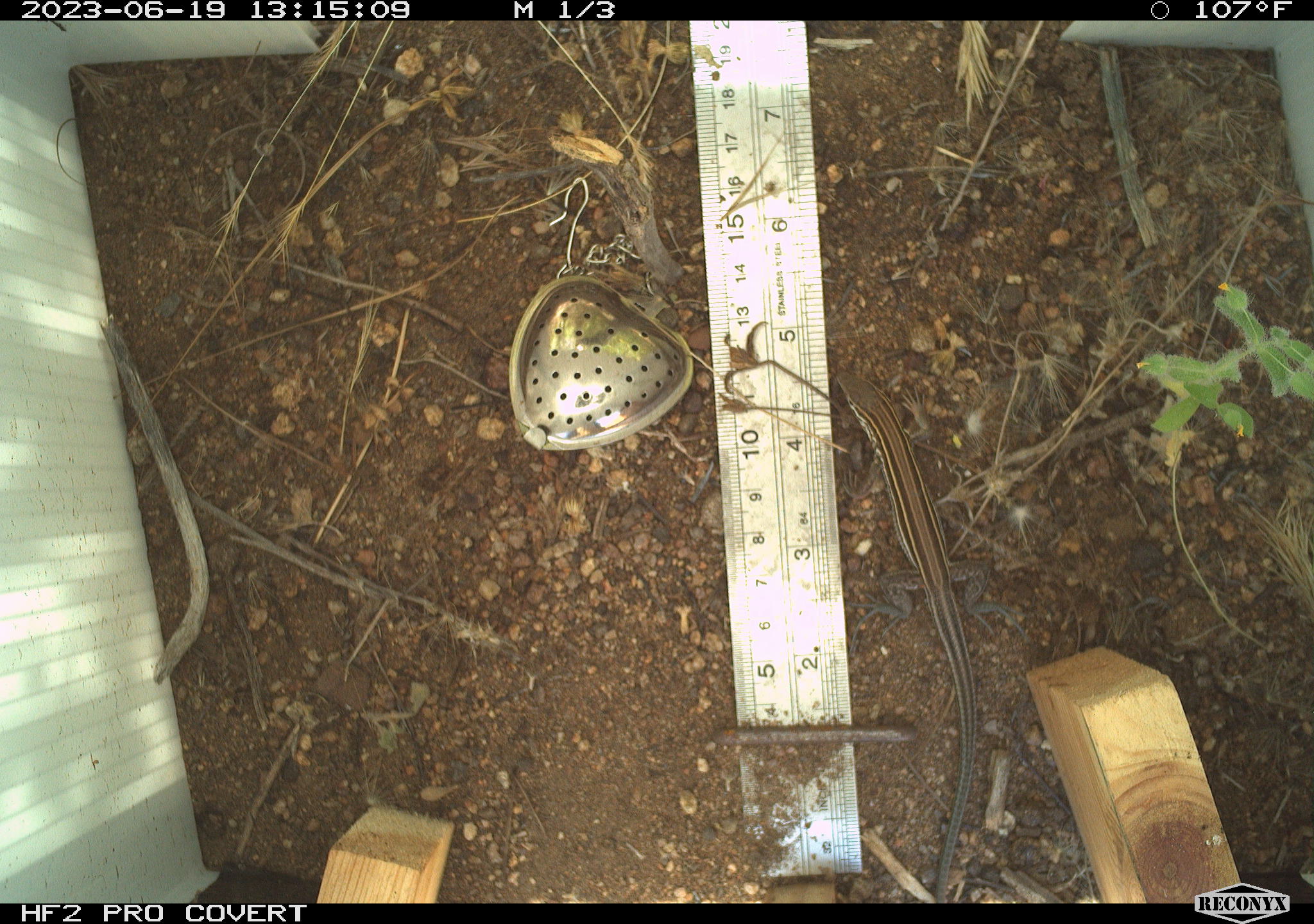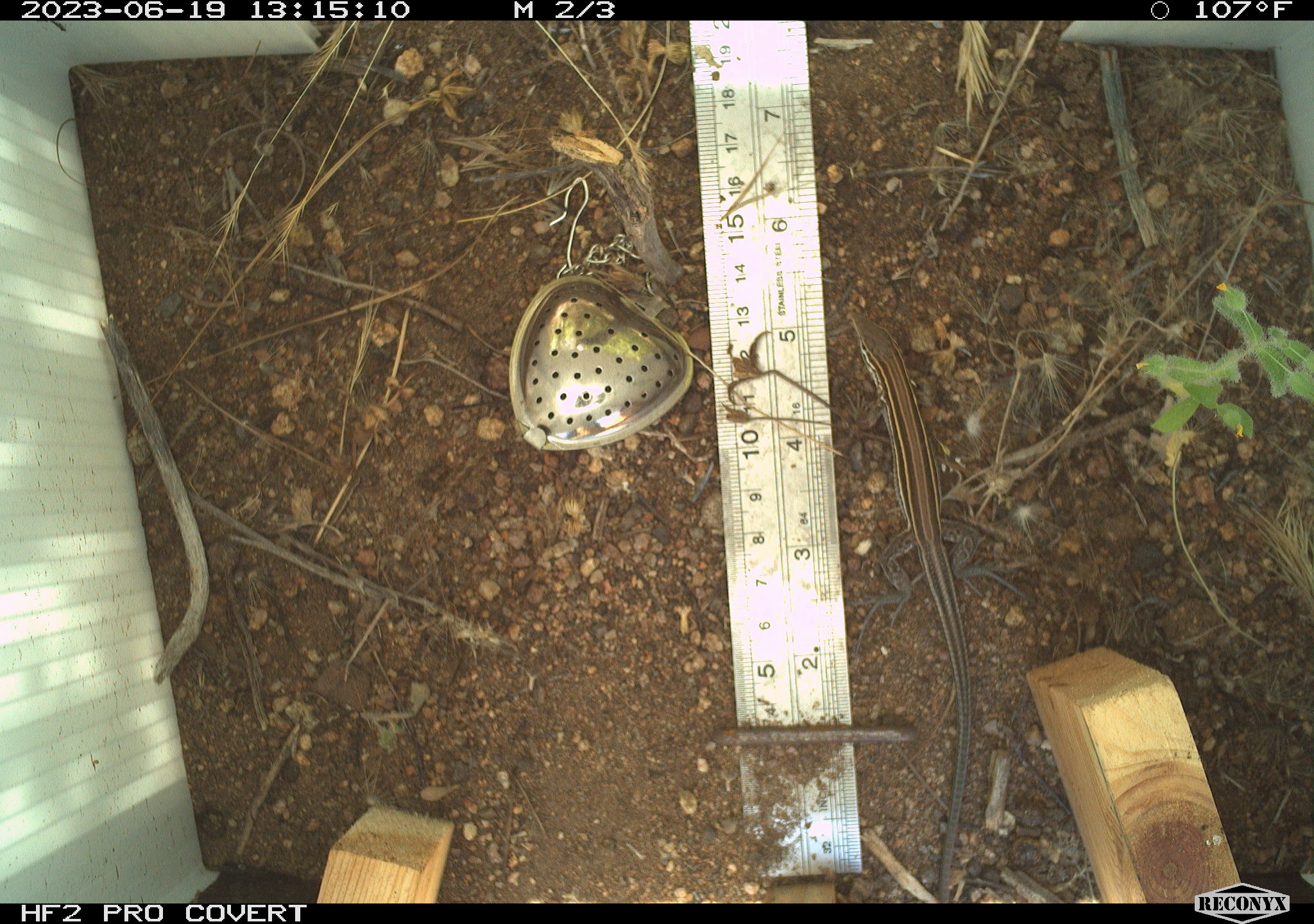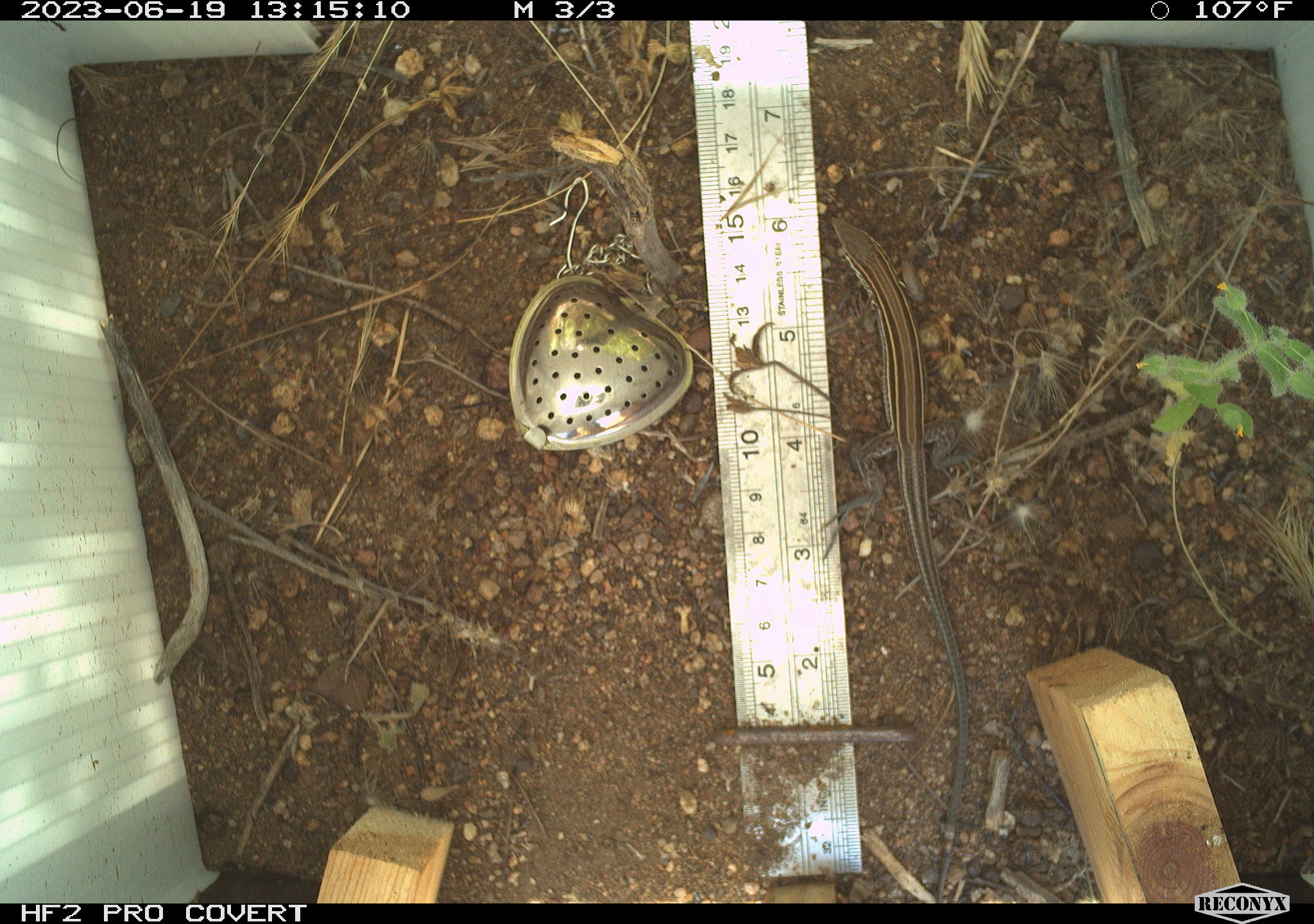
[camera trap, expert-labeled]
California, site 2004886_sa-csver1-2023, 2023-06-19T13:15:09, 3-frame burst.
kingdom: Animalia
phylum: Chordata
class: Reptilia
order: Squamata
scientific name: Squamata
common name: lizards and snakes